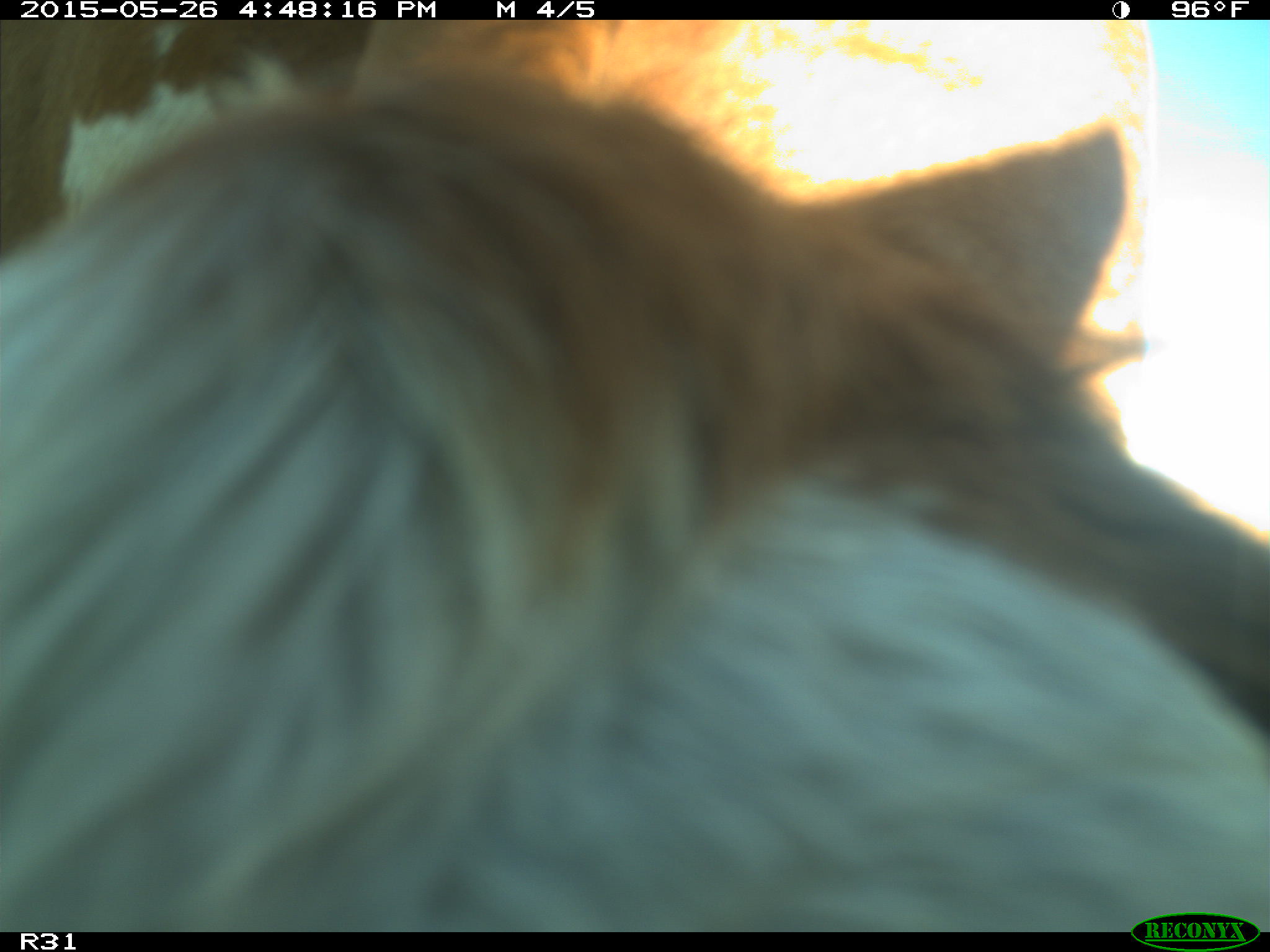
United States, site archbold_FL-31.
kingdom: Animalia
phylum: Chordata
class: Mammalia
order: Artiodactyla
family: Bovidae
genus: Bos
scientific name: Bos taurus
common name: domestic cow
Bos taurus (domestic cow).